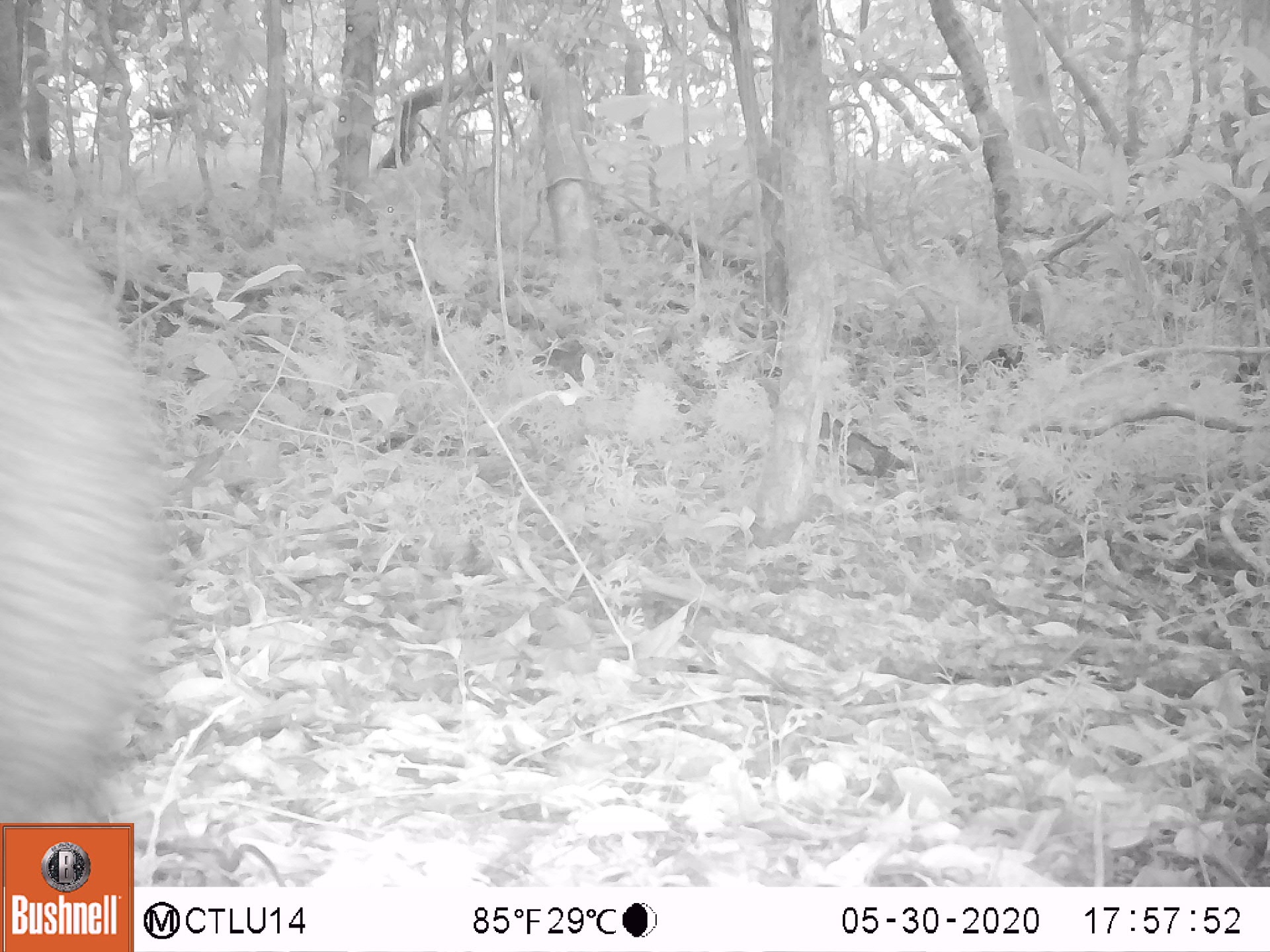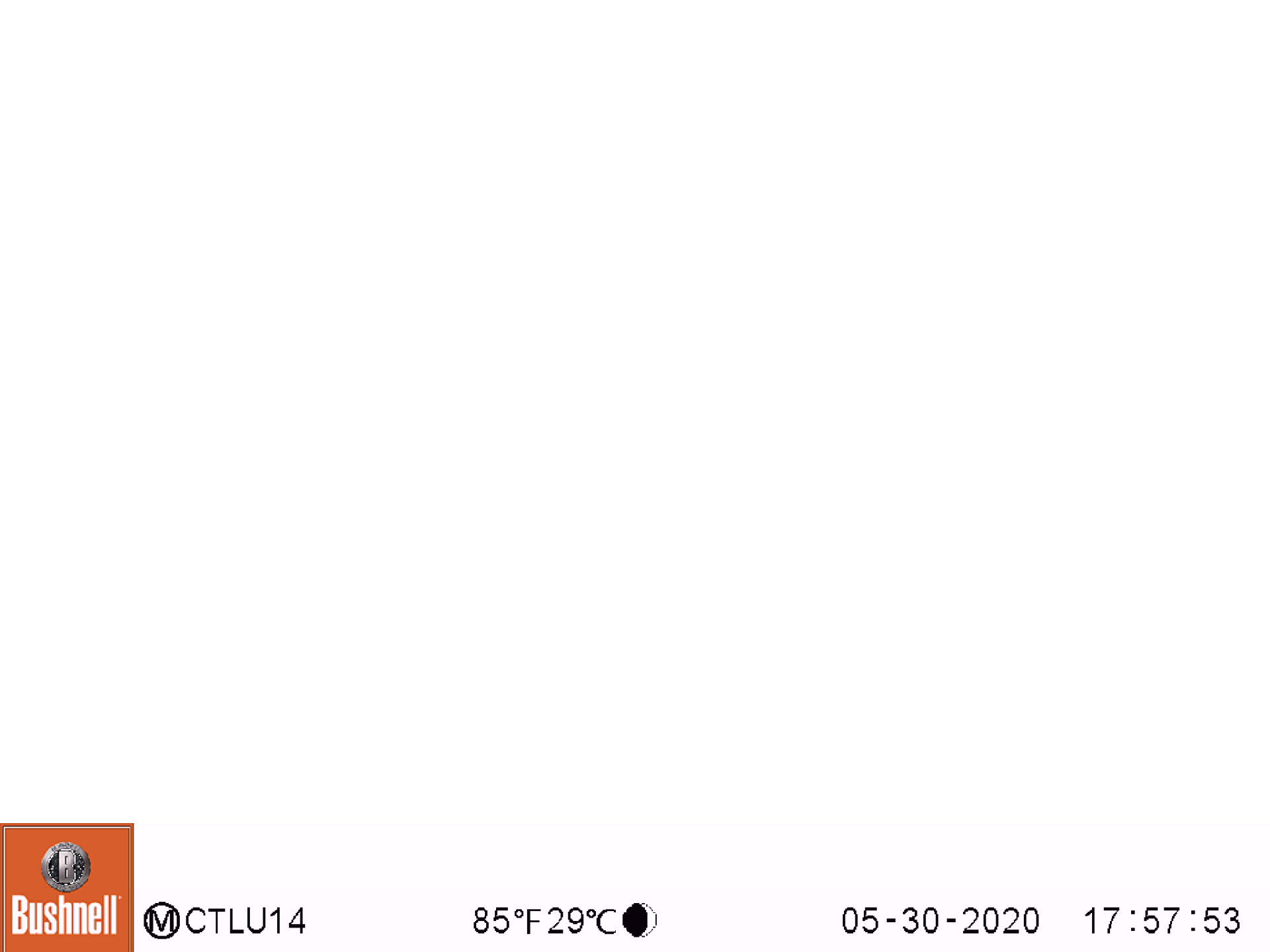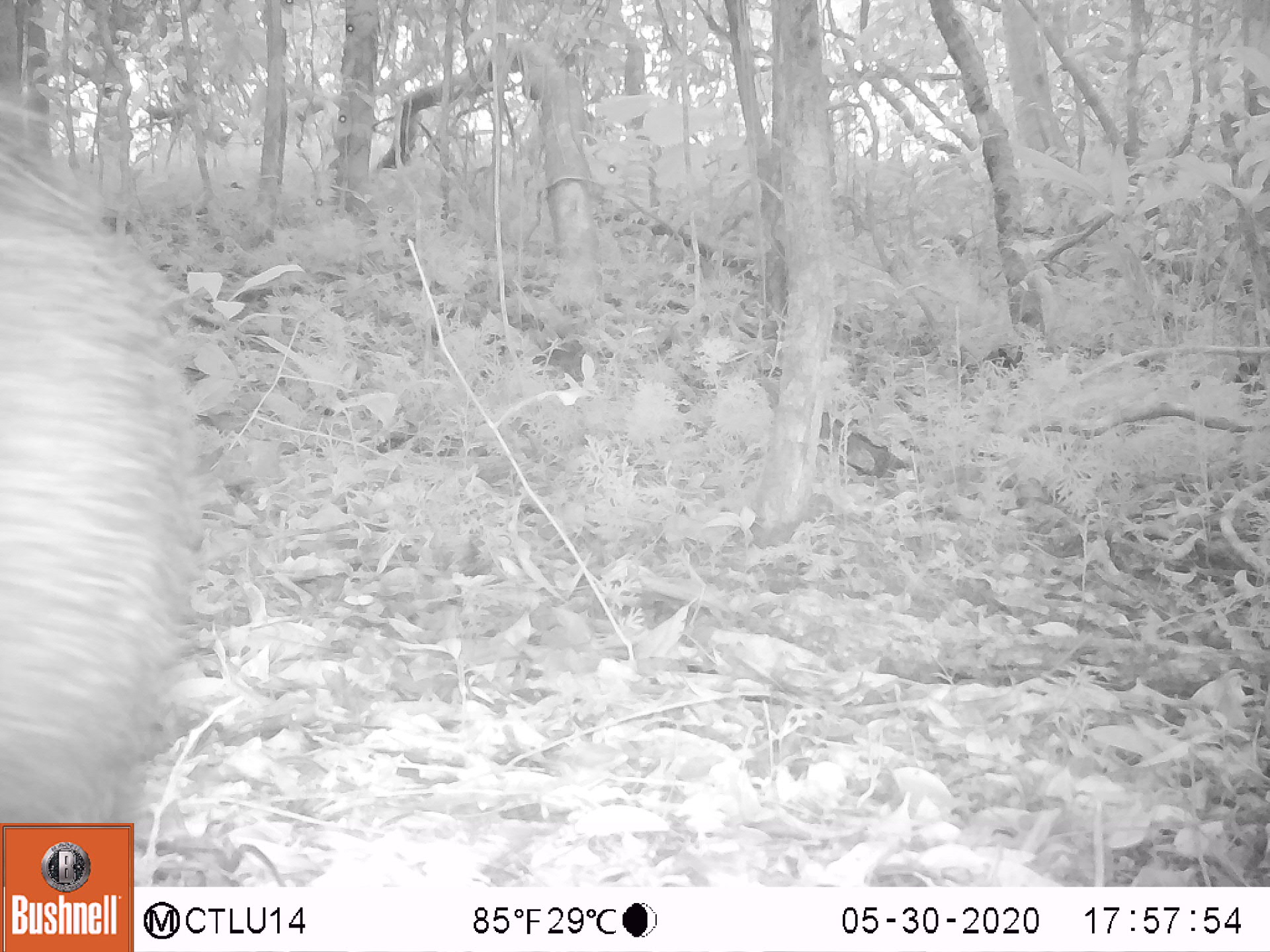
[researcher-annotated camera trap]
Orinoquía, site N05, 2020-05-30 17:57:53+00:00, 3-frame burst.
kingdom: Animalia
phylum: Chordata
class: Mammalia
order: Artiodactyla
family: Tayassuidae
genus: Tayassu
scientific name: Tayassu pecari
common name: white-lipped peccary